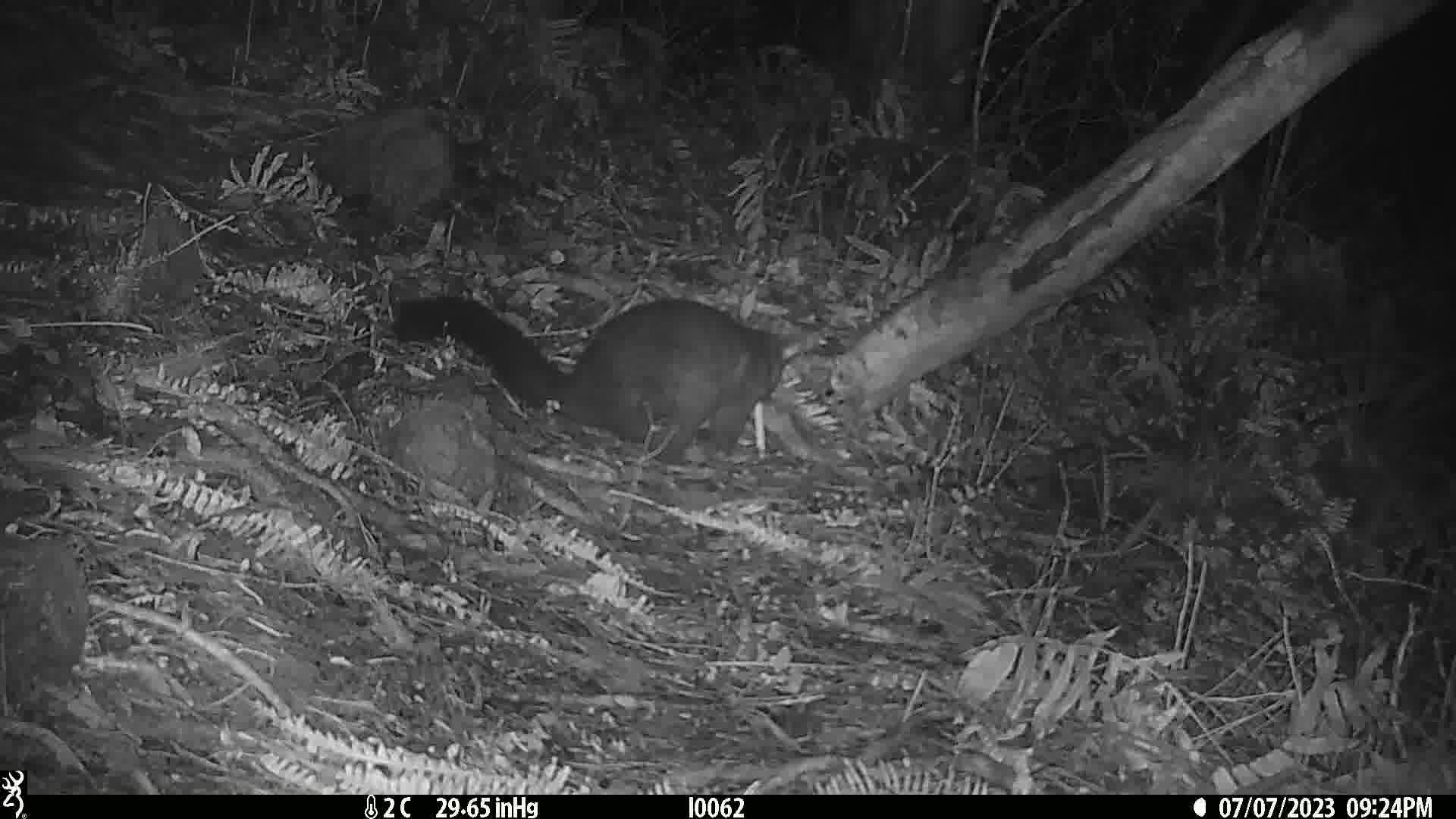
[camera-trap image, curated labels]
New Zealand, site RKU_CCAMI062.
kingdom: Animalia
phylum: Chordata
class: Mammalia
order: Diprotodontia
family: Phalangeridae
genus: Trichosurus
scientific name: Trichosurus vulpecula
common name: common brushtail possum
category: possum